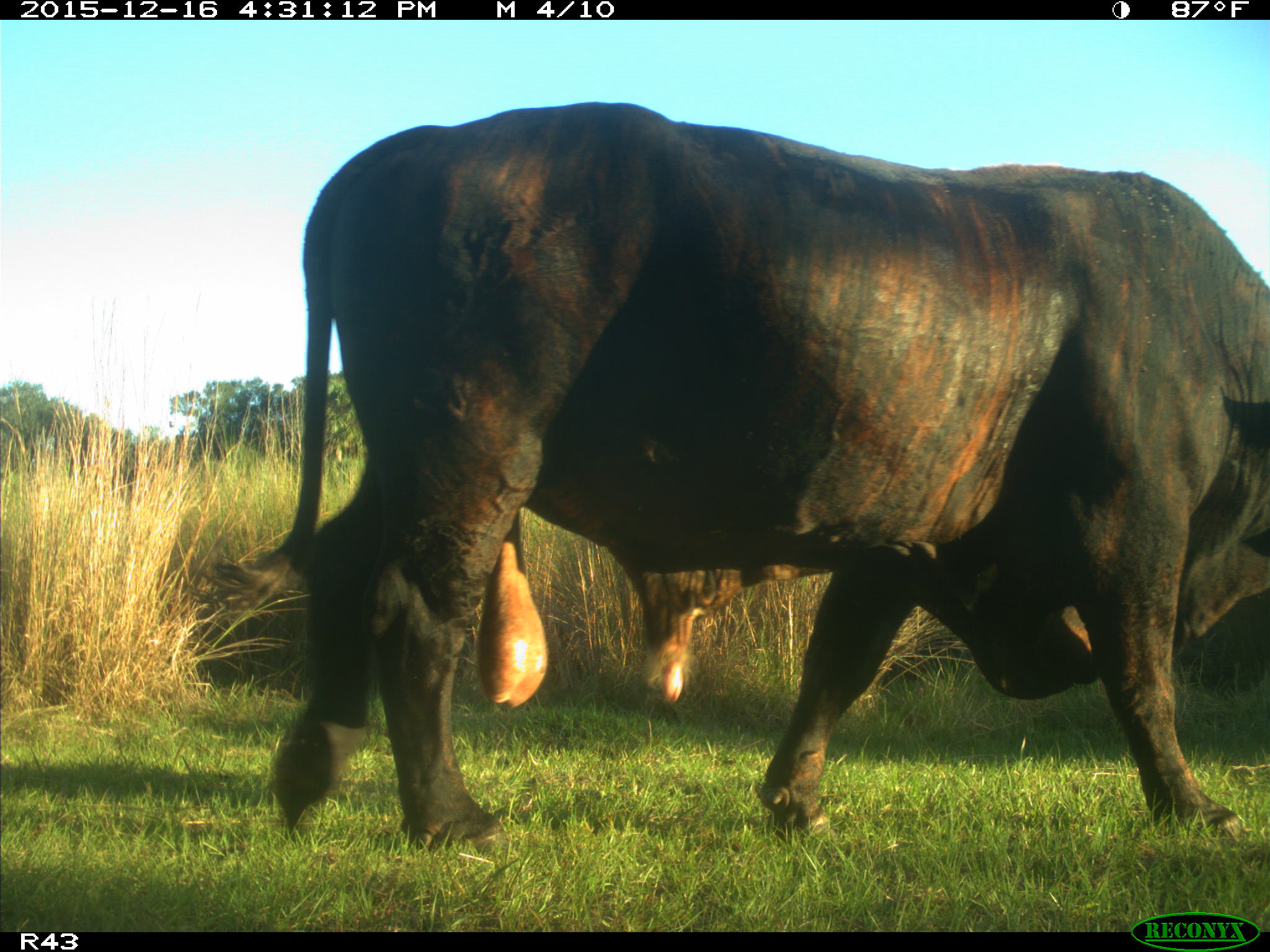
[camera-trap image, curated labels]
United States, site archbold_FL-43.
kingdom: Animalia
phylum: Chordata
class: Mammalia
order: Artiodactyla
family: Bovidae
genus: Bos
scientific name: Bos taurus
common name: domestic cow